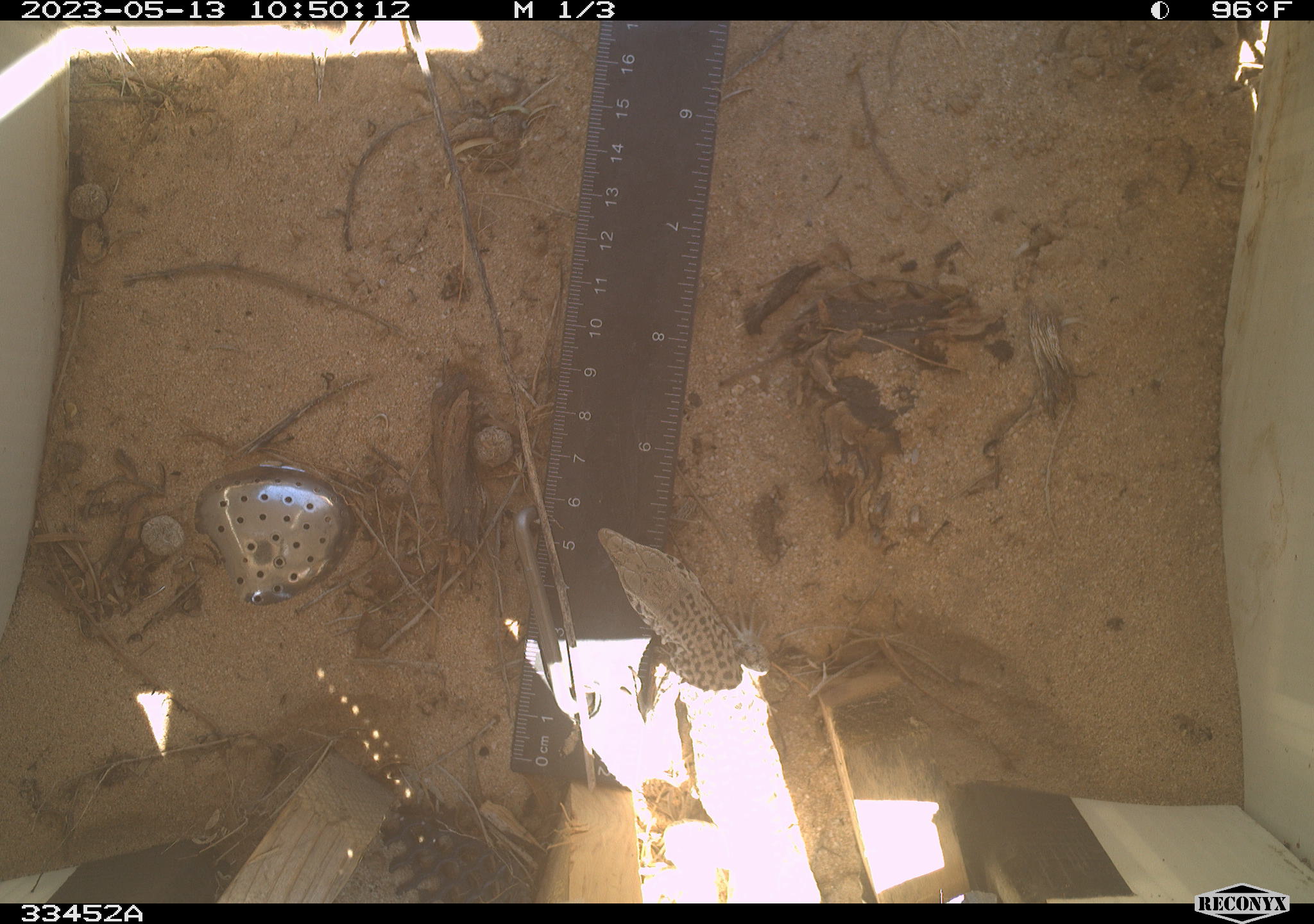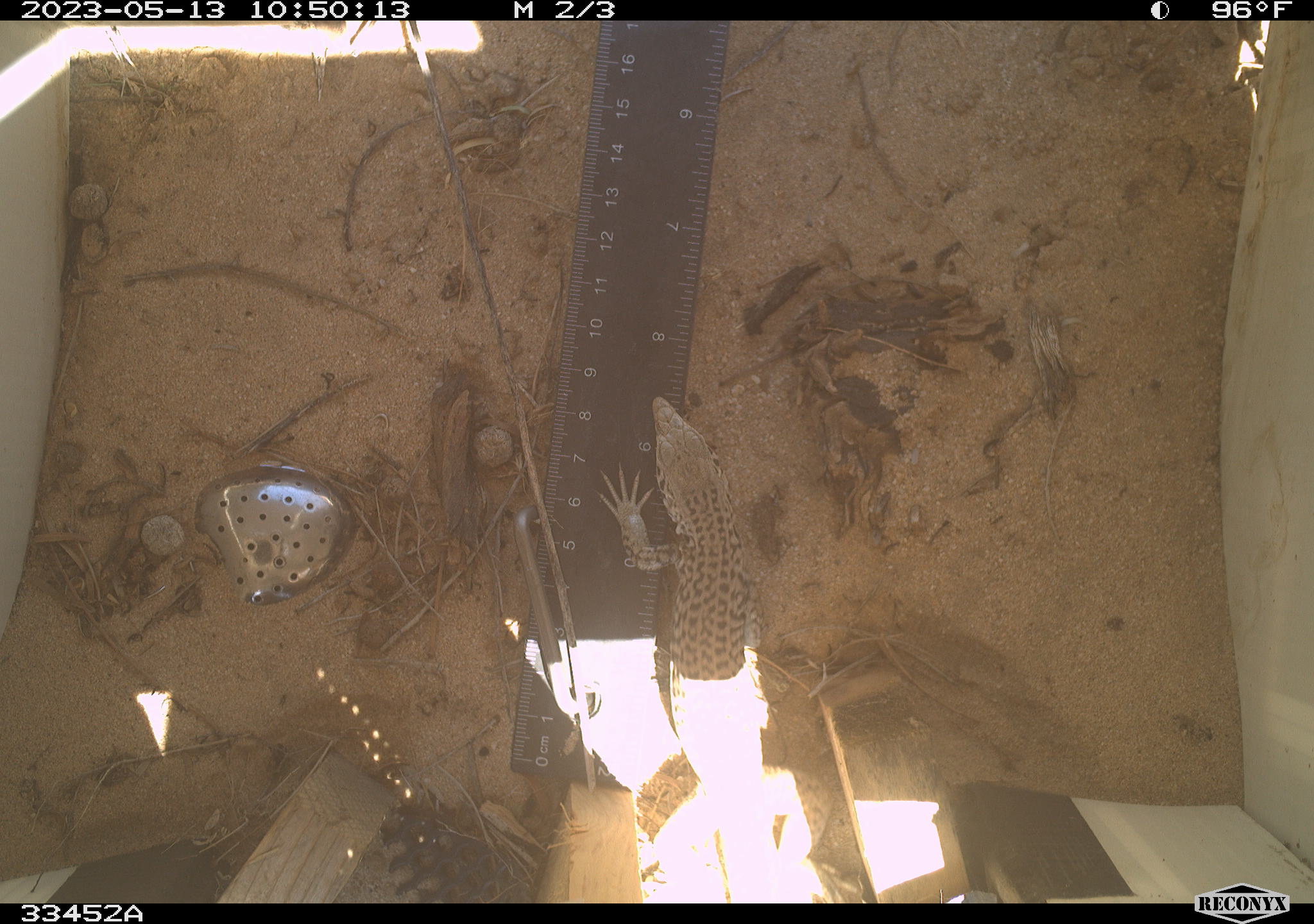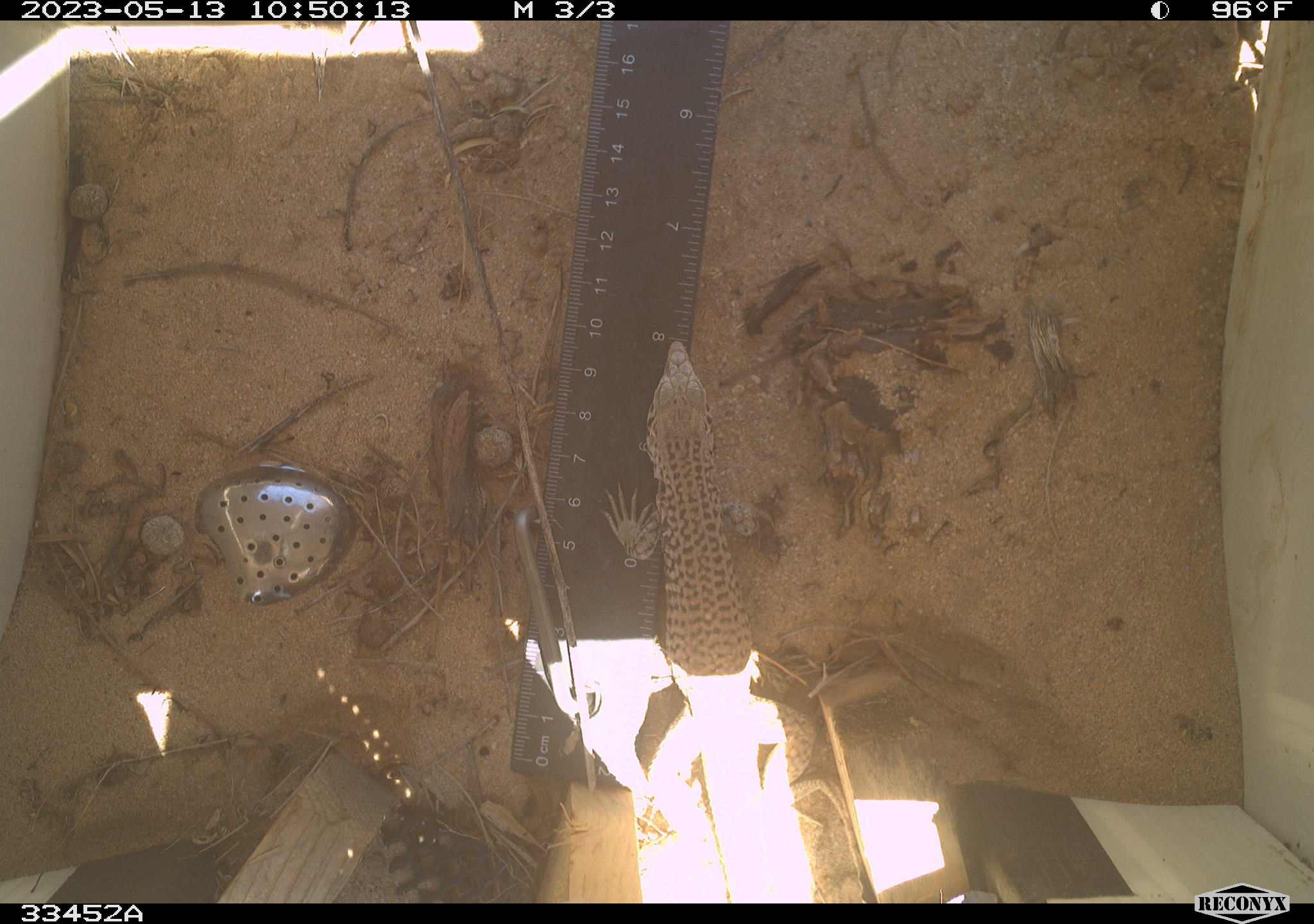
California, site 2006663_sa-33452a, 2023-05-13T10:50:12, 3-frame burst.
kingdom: Animalia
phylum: Chordata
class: Reptilia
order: Squamata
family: Teiidae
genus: Aspidoscelis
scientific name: Aspidoscelis tigris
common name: western whiptail